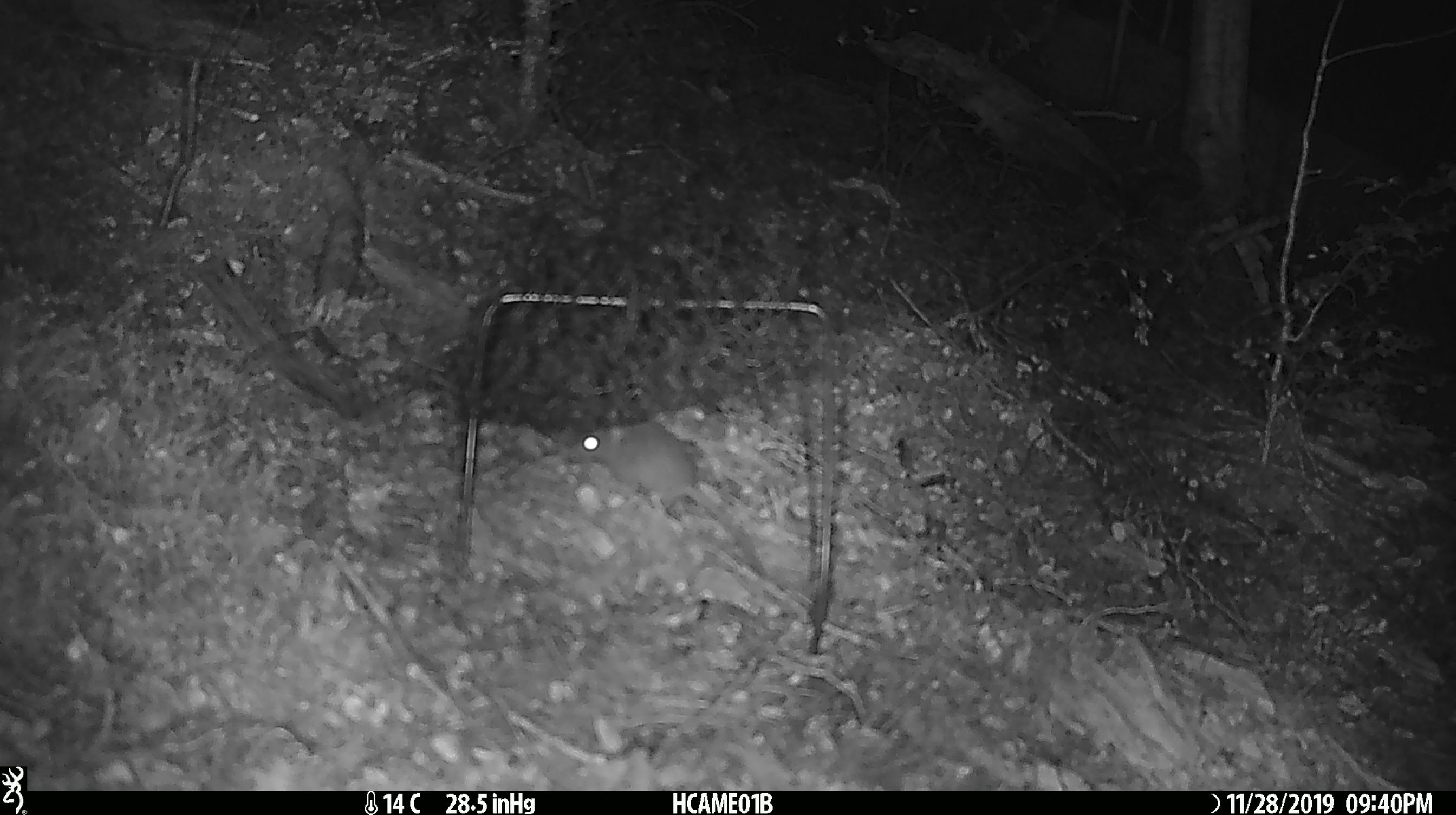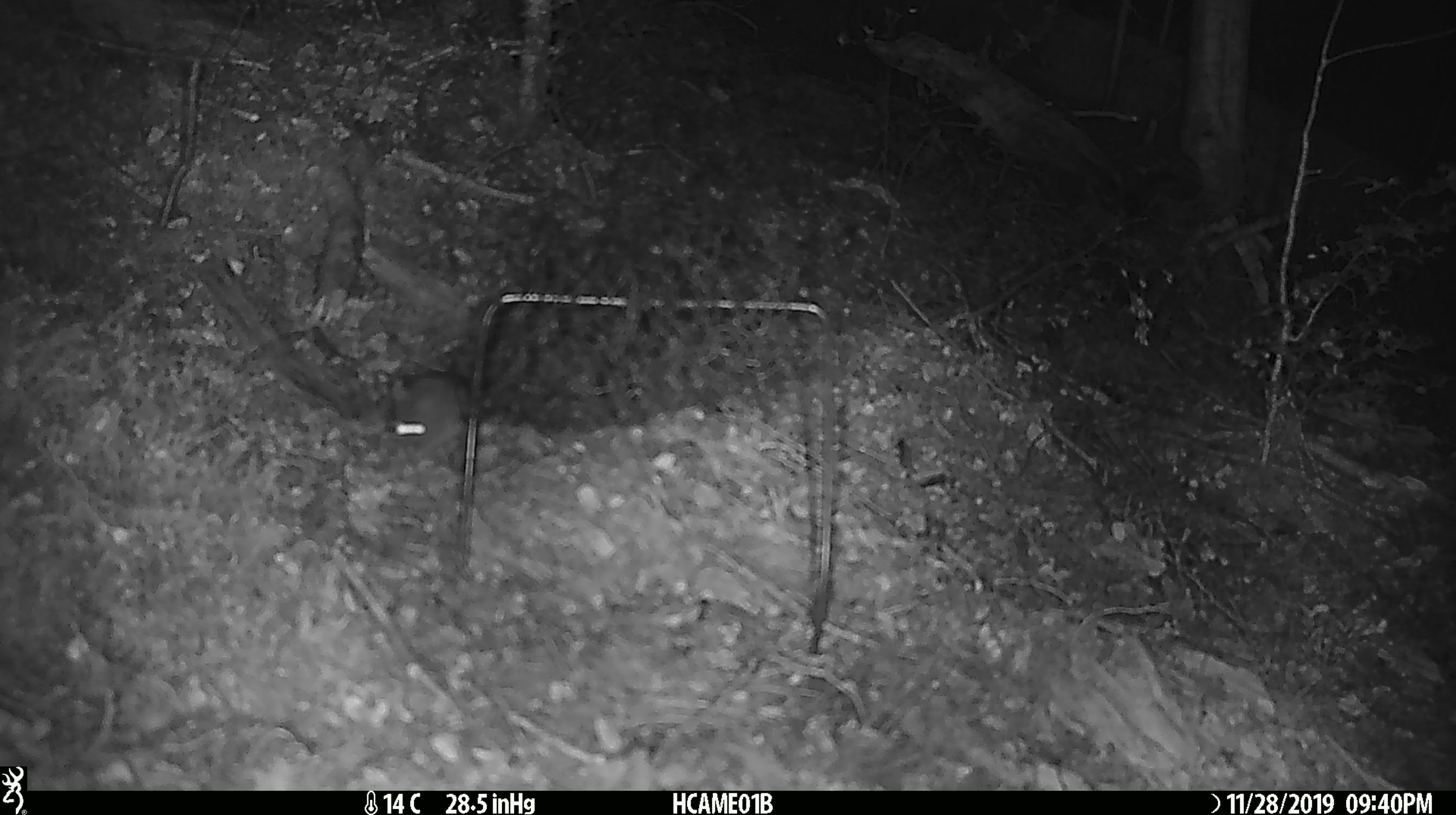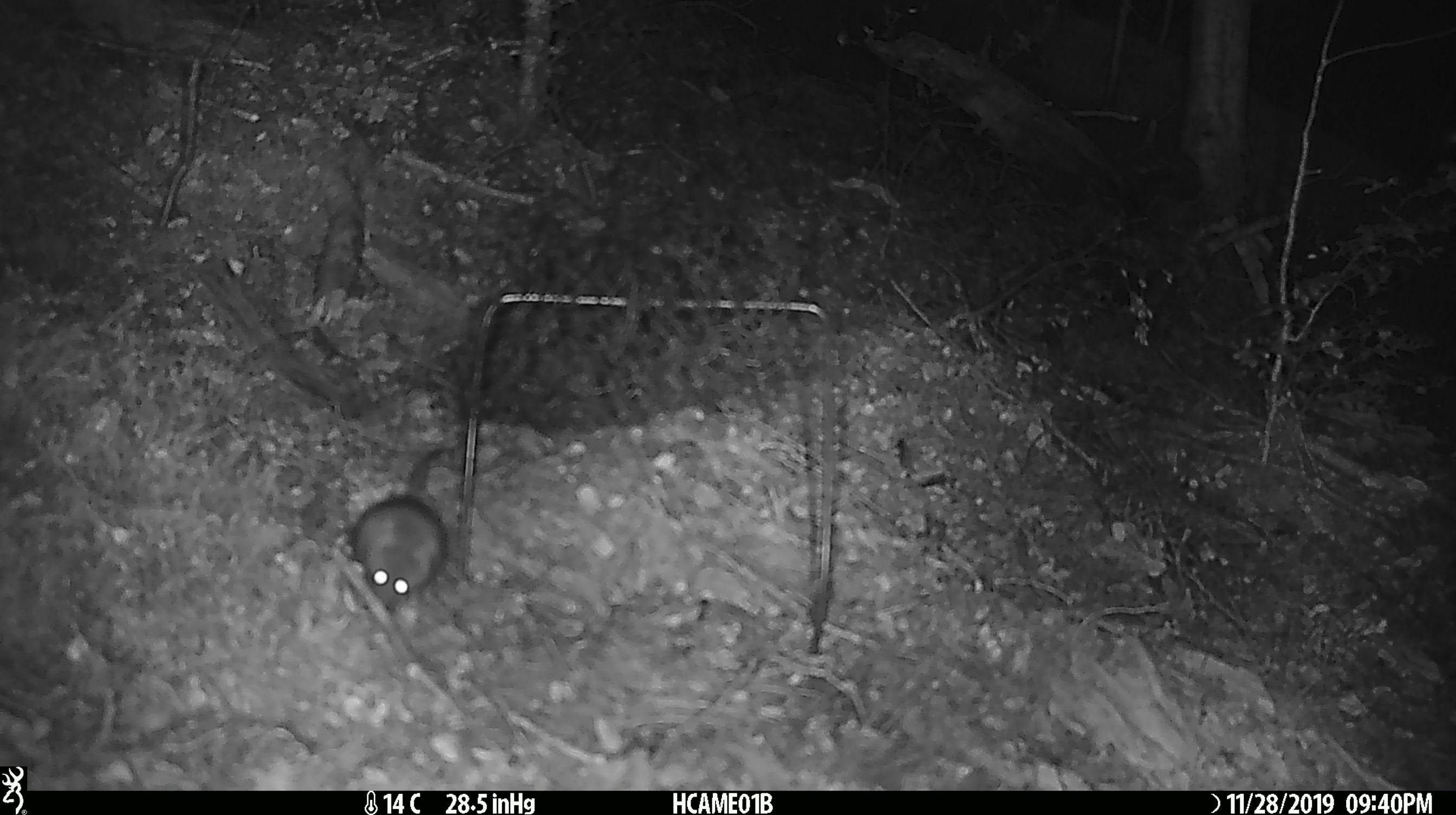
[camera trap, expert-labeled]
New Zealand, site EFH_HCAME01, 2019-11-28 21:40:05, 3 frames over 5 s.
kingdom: Animalia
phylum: Chordata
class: Mammalia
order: Rodentia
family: Muridae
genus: Mus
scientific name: Mus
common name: mouse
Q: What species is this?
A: Mouse (Mus).